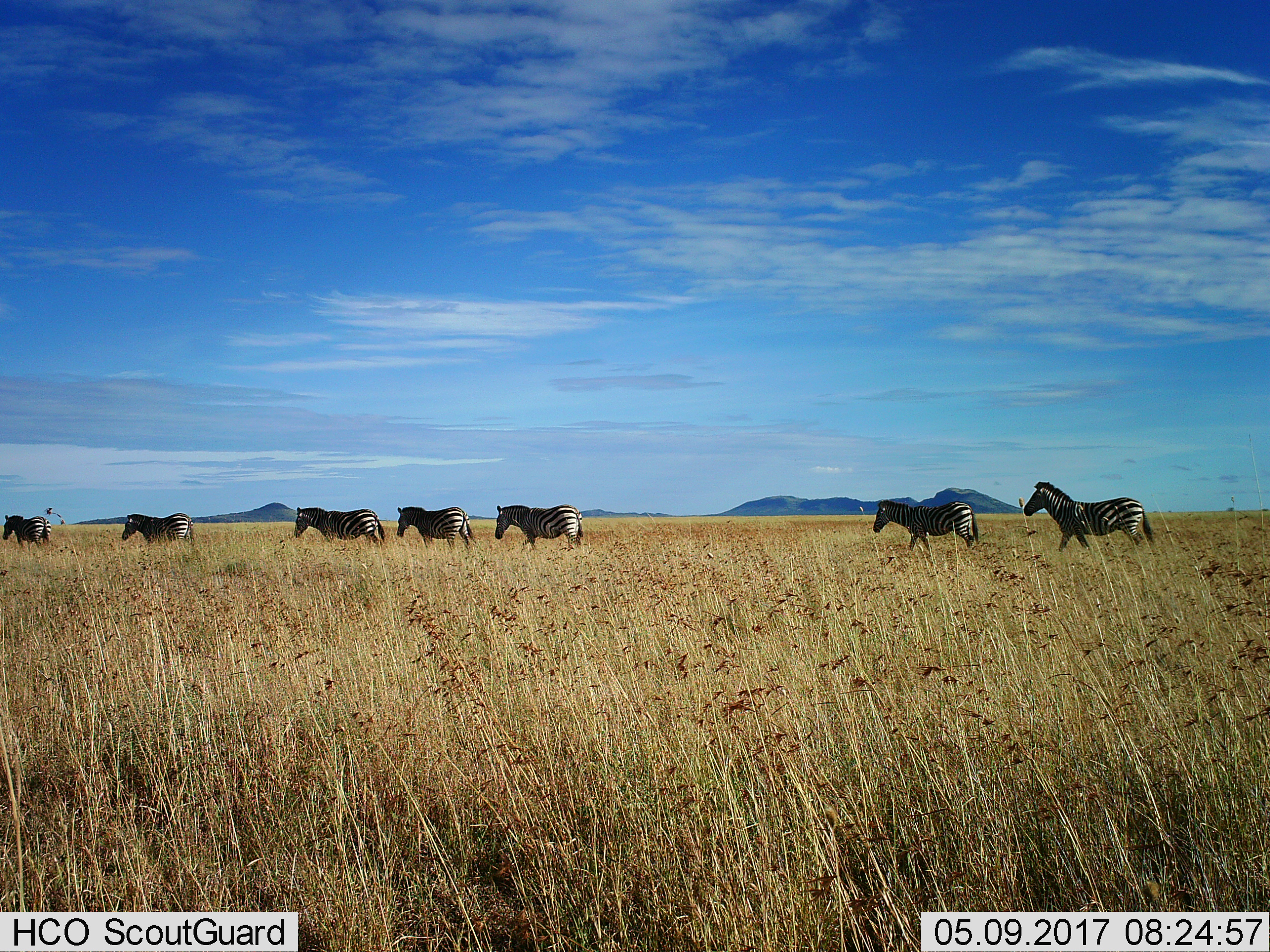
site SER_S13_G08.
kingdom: Animalia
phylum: Chordata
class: Mammalia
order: Perissodactyla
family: Equidae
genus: Equus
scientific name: Equus quagga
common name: plains zebra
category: zebraplains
Zebraplains (plains zebra) (Equus quagga), count 7. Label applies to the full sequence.